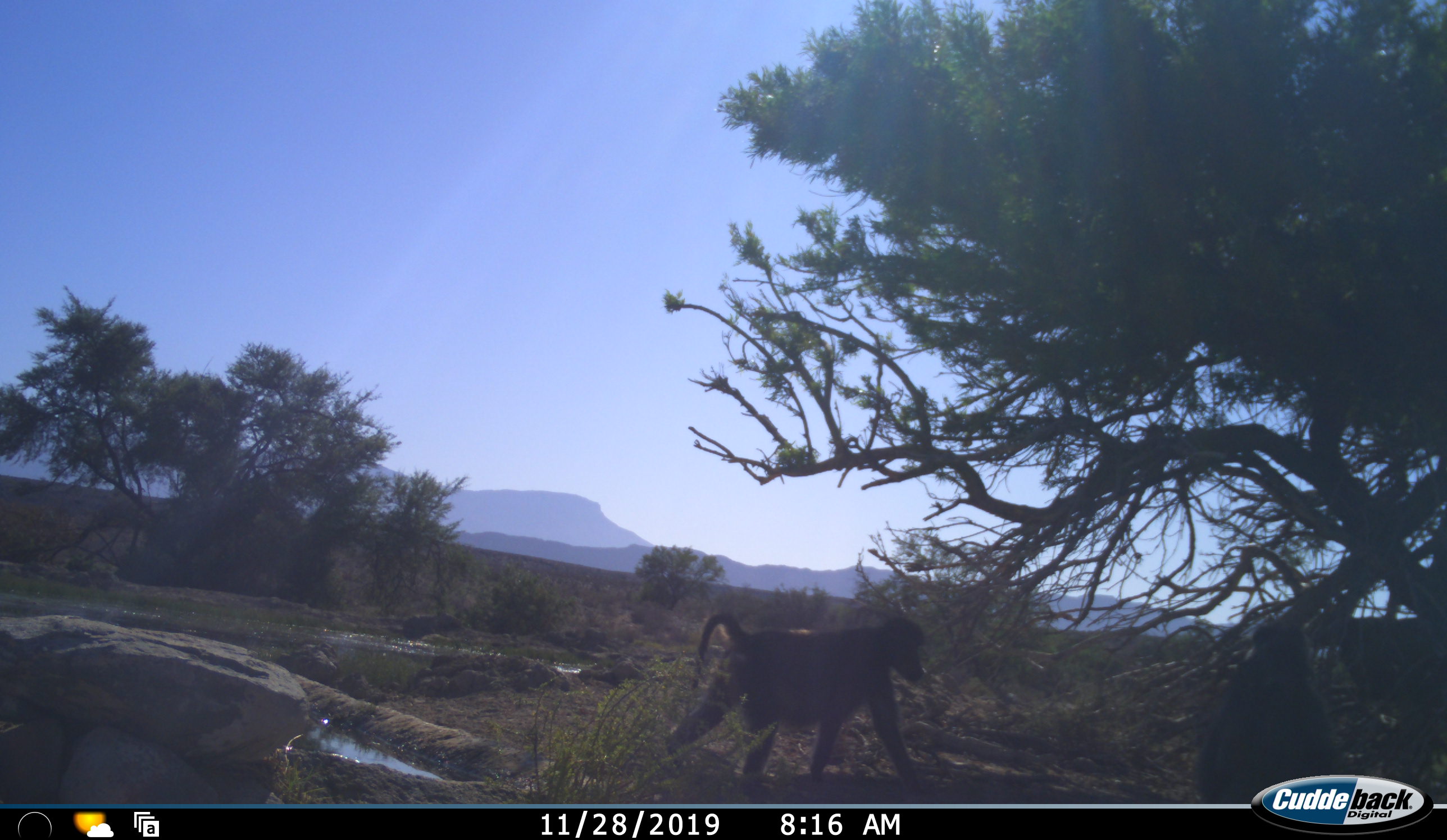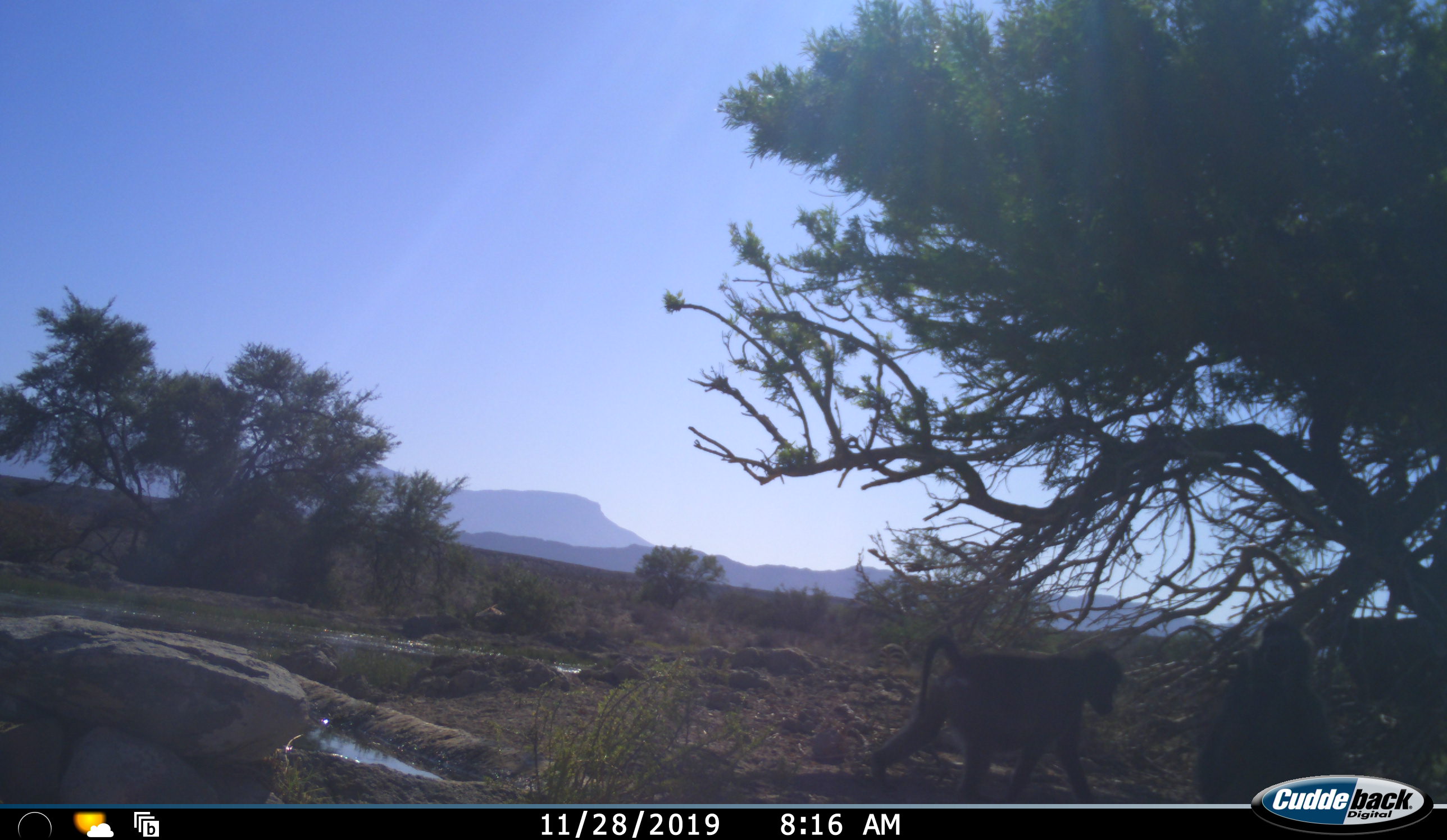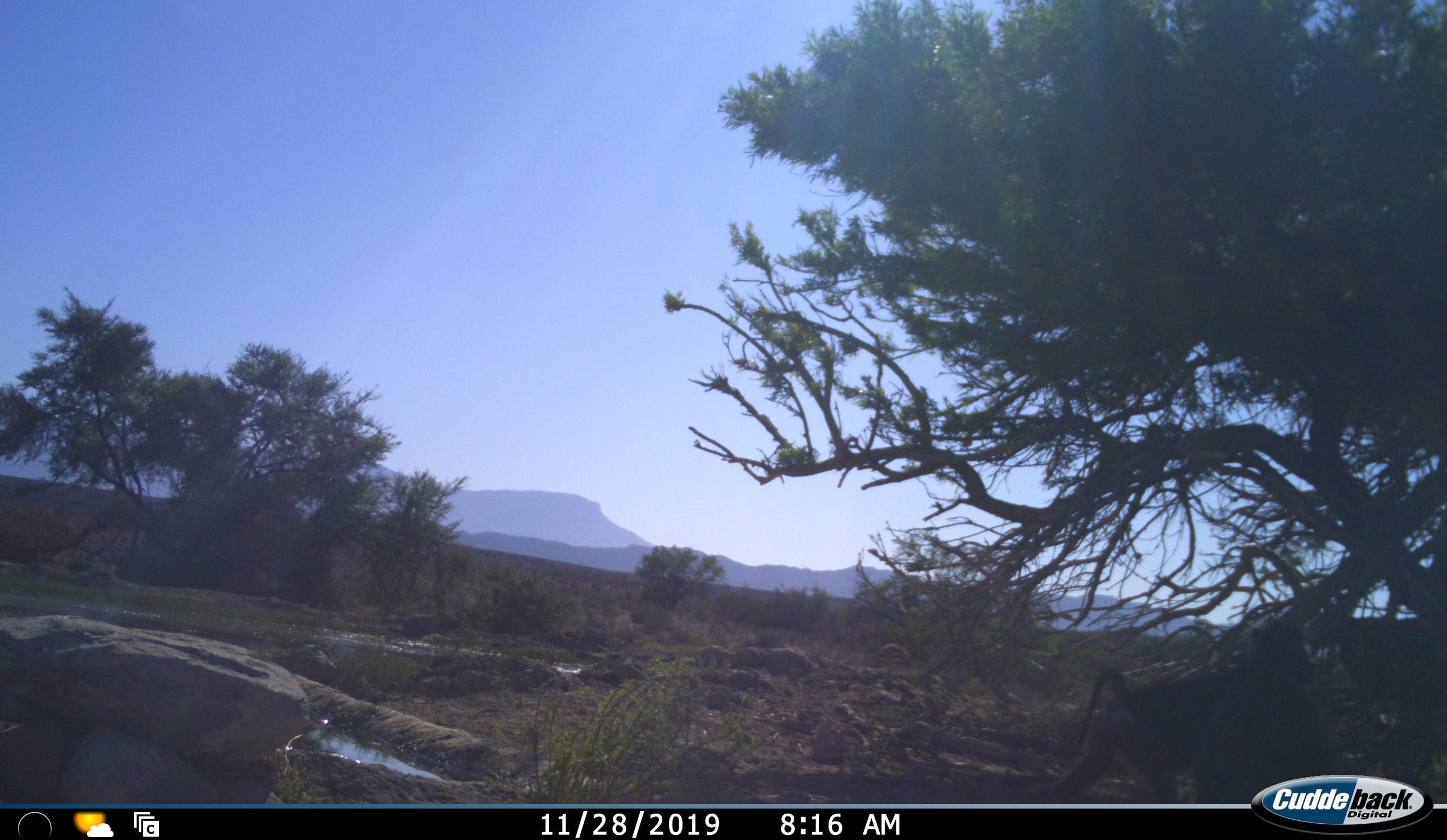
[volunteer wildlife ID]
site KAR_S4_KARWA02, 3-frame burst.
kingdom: Animalia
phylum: Chordata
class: Mammalia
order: Primates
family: Cercopithecidae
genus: Papio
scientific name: Papio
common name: baboon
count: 2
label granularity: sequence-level